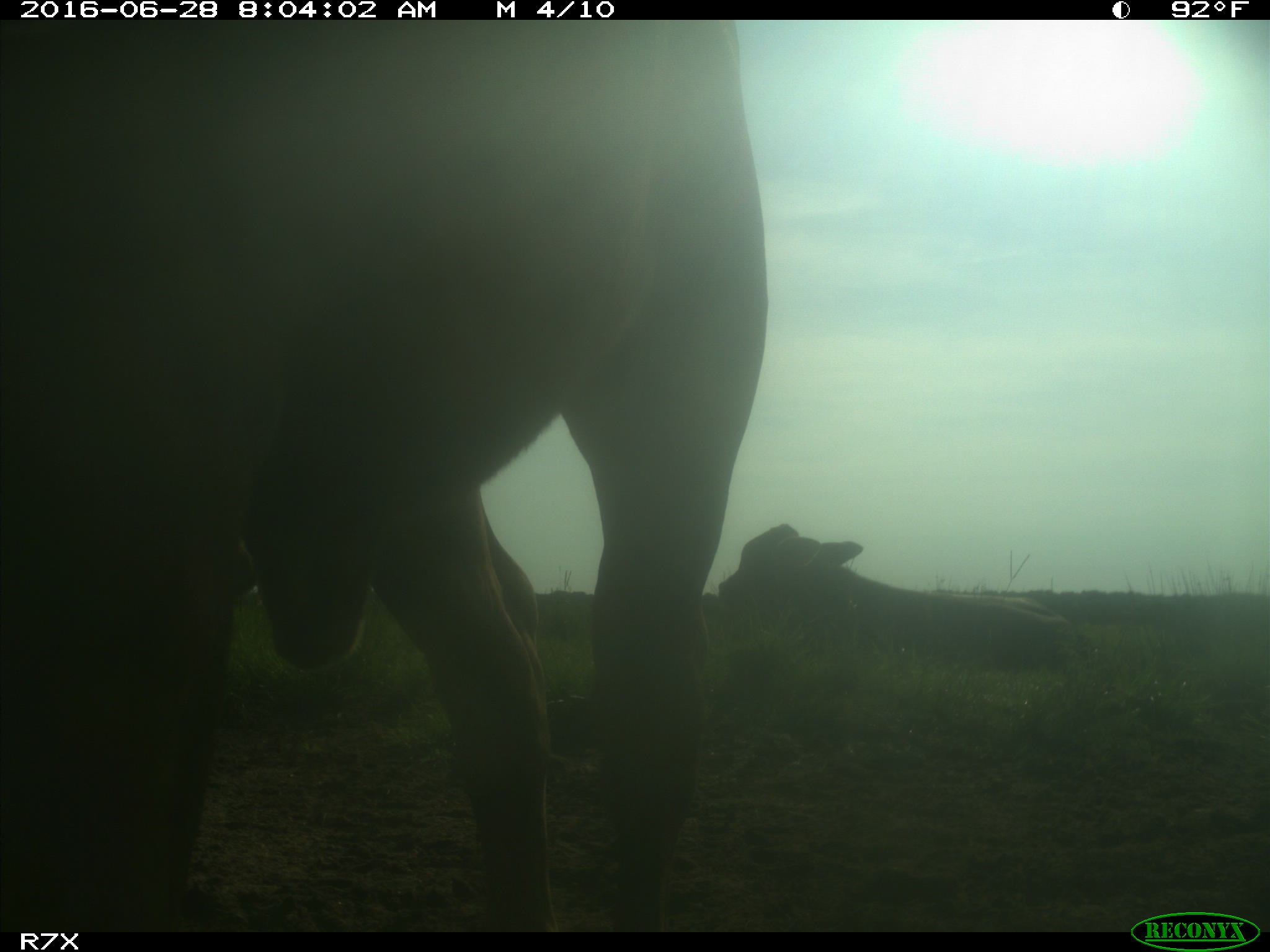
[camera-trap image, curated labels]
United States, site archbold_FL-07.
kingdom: Animalia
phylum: Chordata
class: Mammalia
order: Artiodactyla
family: Bovidae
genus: Bos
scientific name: Bos taurus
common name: domestic cow